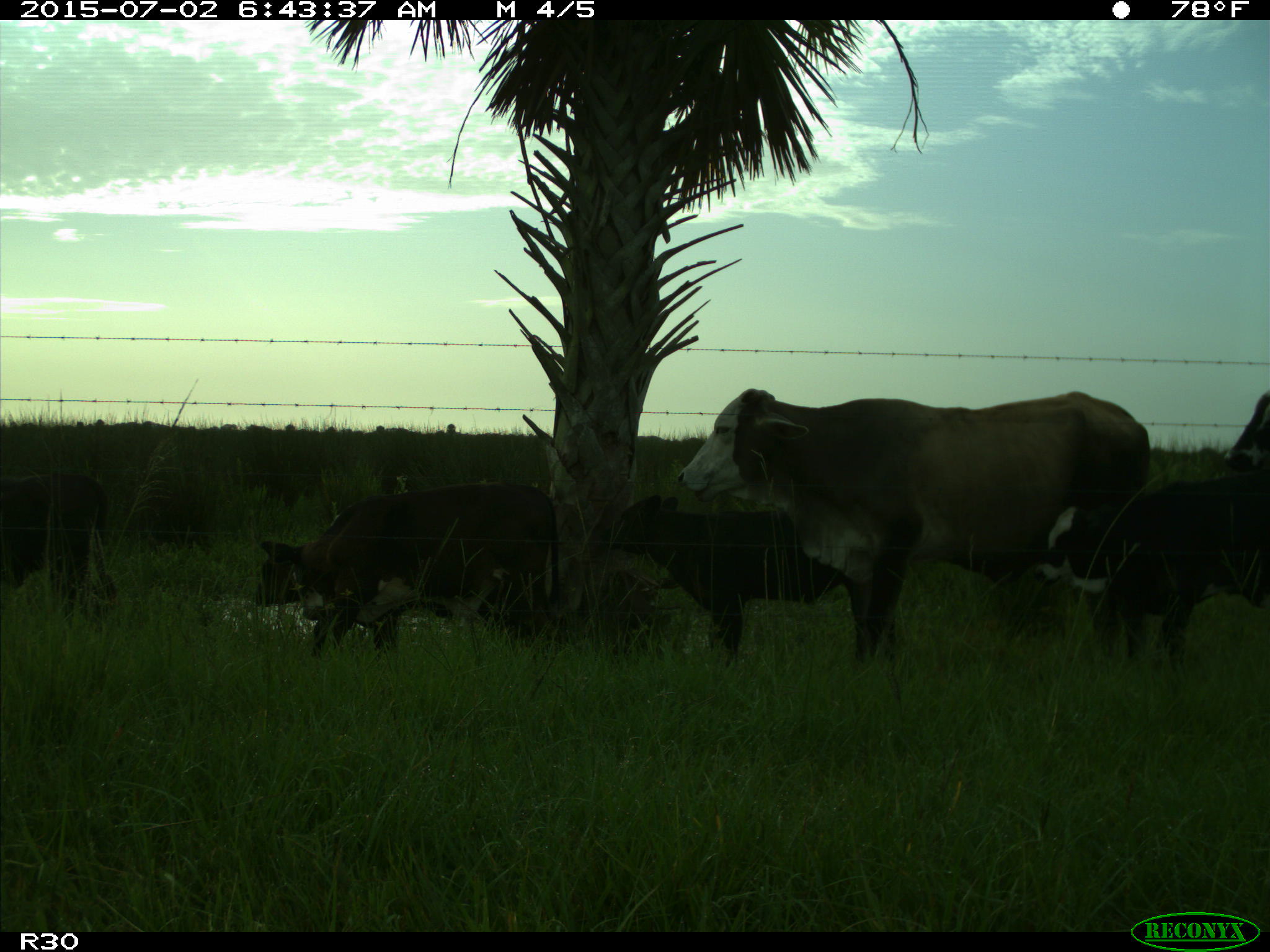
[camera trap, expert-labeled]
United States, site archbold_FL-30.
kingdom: Animalia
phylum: Chordata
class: Mammalia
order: Artiodactyla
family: Bovidae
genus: Bos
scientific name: Bos taurus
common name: domestic cow